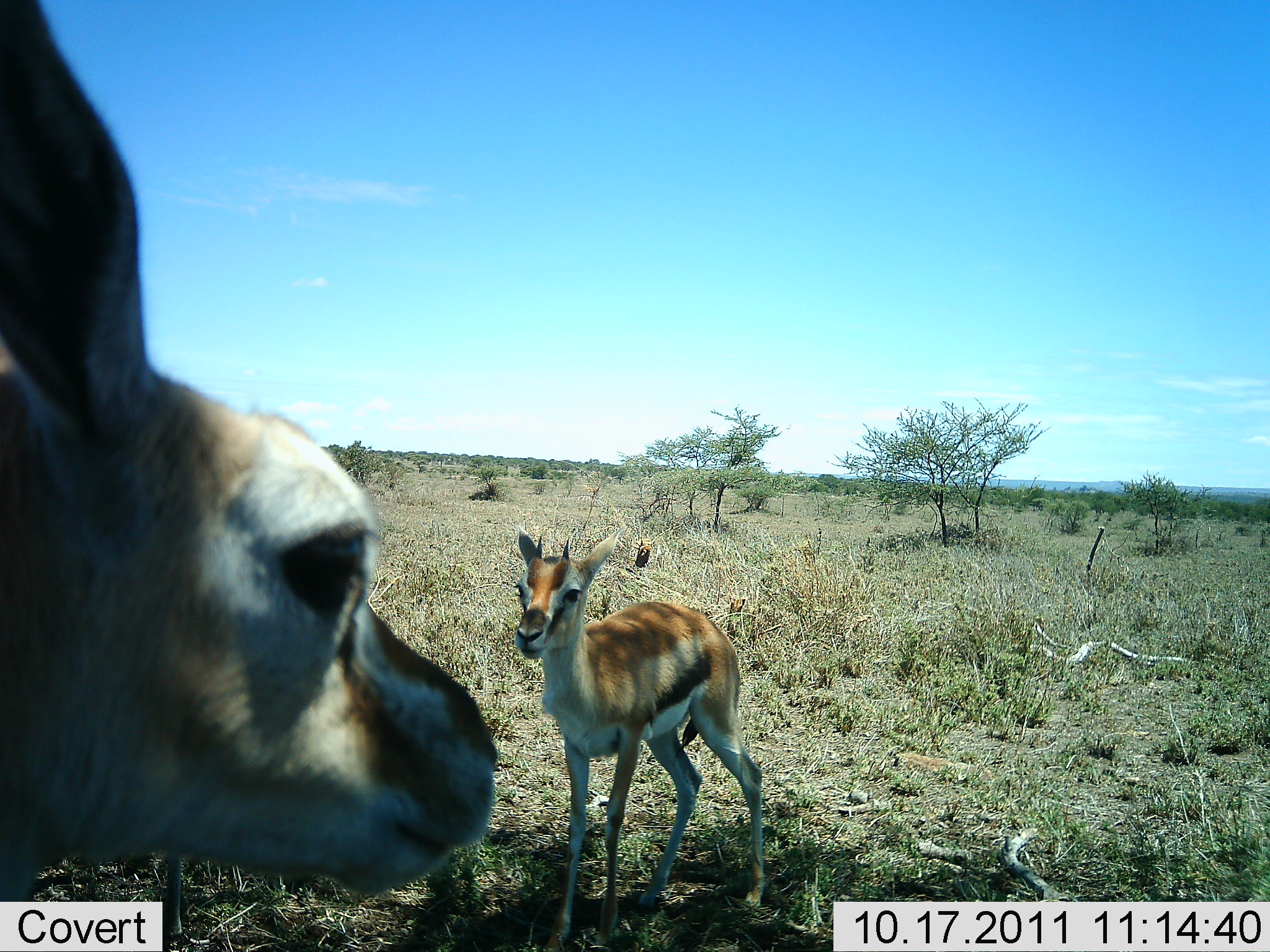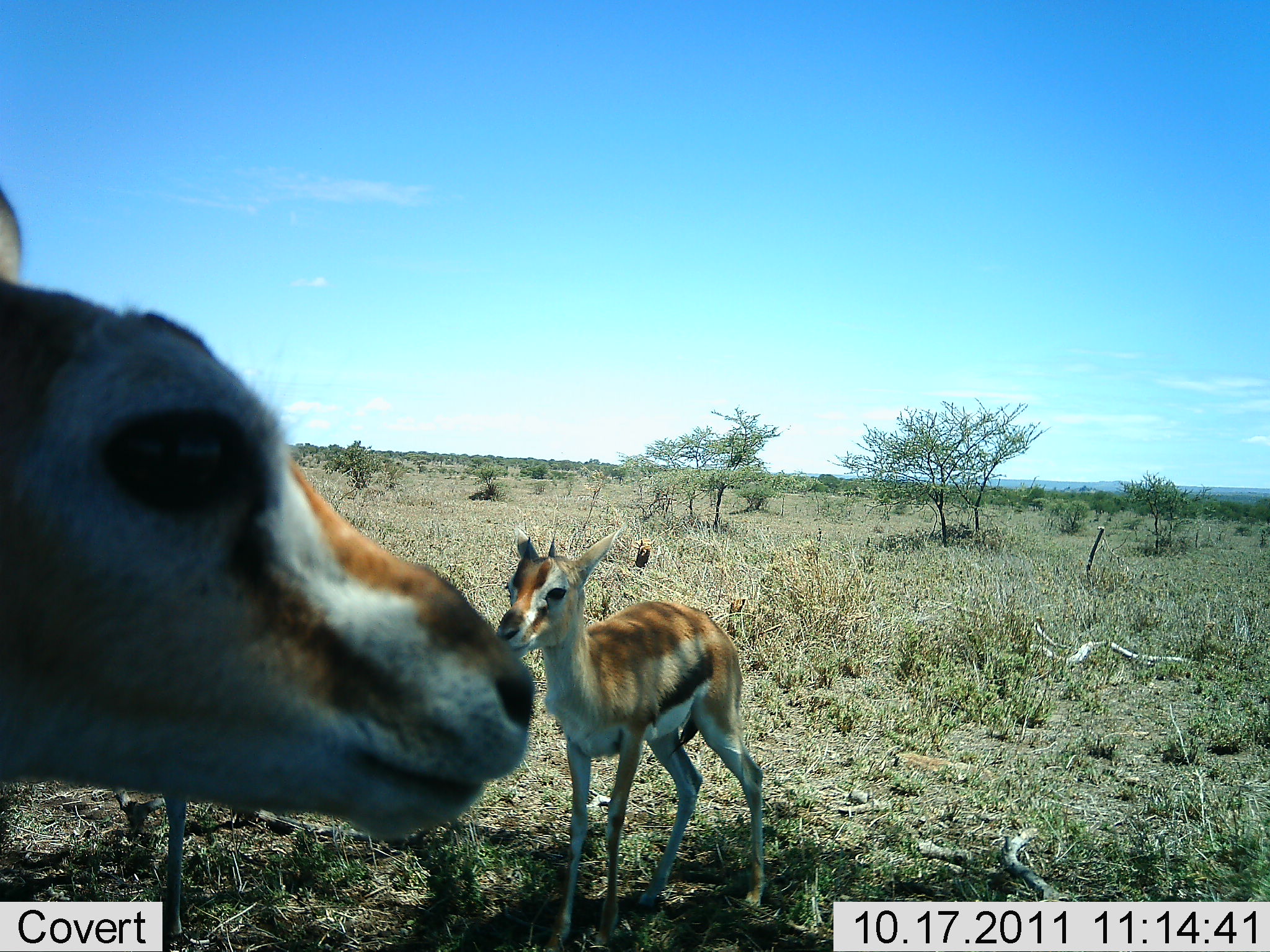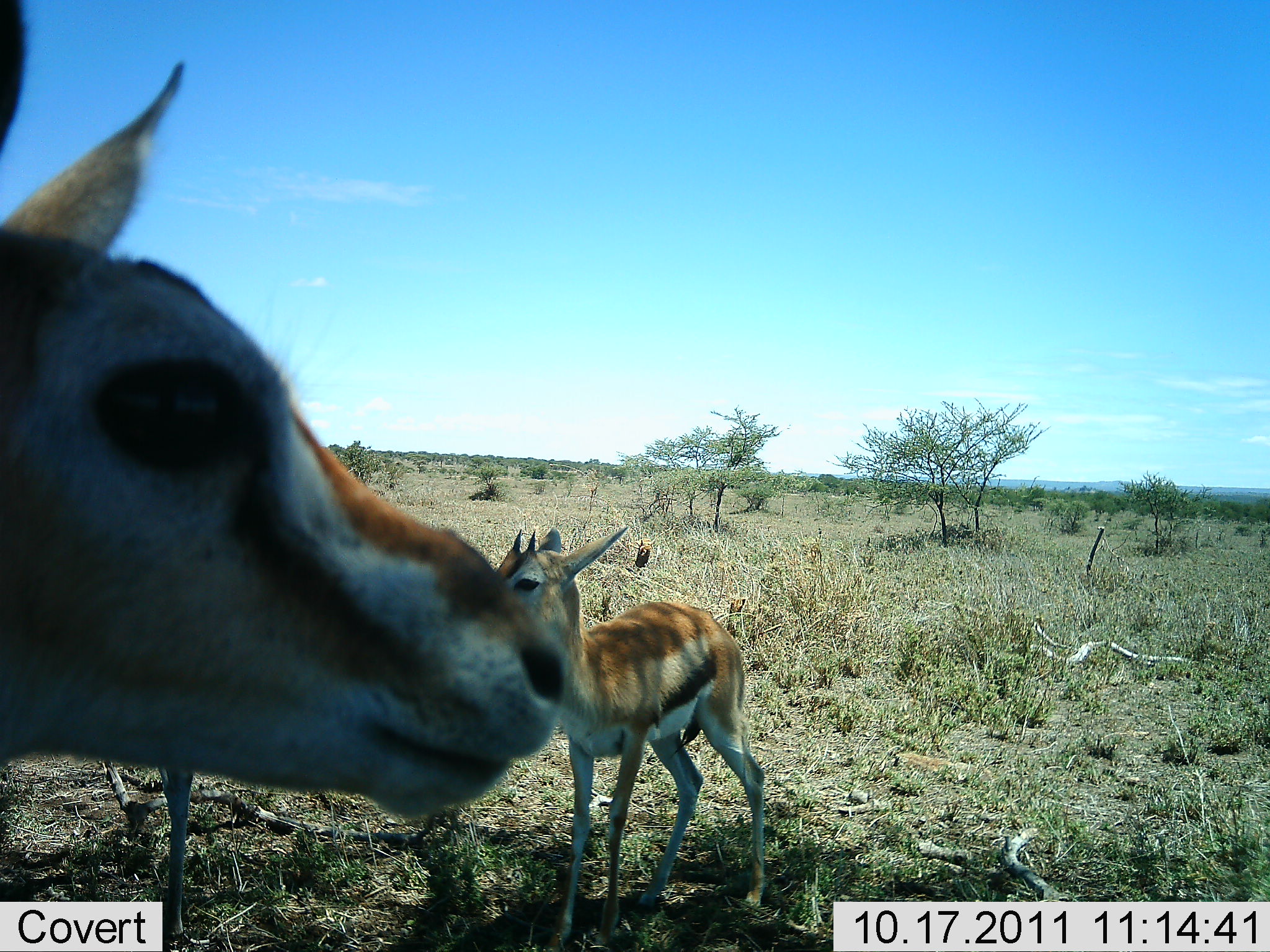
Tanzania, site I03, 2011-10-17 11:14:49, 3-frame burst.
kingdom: Animalia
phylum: Chordata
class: Mammalia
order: Artiodactyla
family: Bovidae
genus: Eudorcas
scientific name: Eudorcas thomsonii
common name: thomson's gazelle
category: gazellethomsons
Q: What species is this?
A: Gazellethomsons (thomson's gazelle) (Eudorcas thomsonii).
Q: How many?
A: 2.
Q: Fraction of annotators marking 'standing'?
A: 93%.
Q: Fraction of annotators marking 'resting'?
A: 7%.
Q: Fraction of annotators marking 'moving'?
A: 0%.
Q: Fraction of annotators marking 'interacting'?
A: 7%.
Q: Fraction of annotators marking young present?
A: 67%.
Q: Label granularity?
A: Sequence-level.